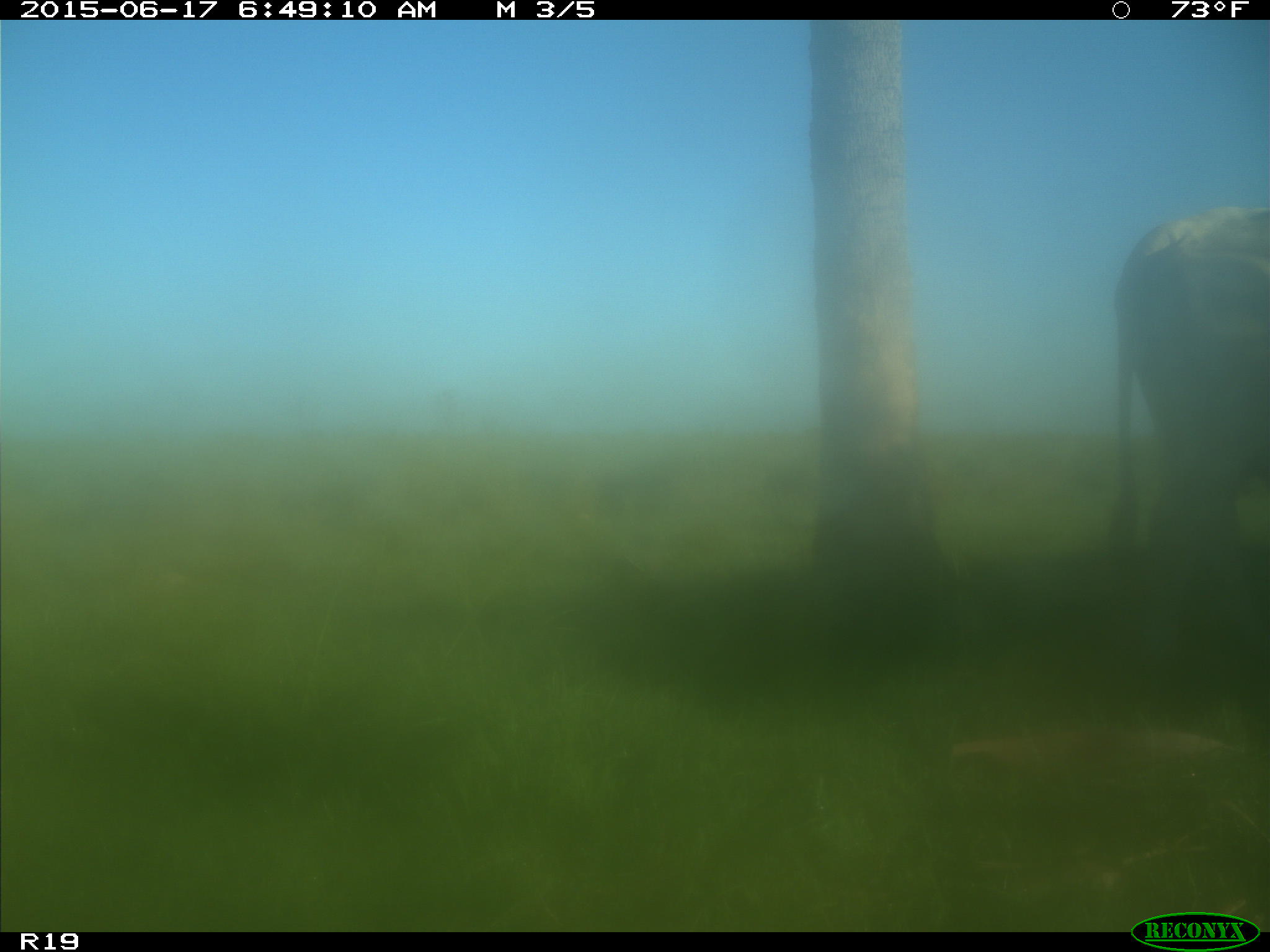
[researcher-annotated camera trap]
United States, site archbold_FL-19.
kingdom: Animalia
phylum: Chordata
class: Mammalia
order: Artiodactyla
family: Bovidae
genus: Bos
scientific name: Bos taurus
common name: domestic cow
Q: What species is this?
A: Bos taurus (domestic cow).